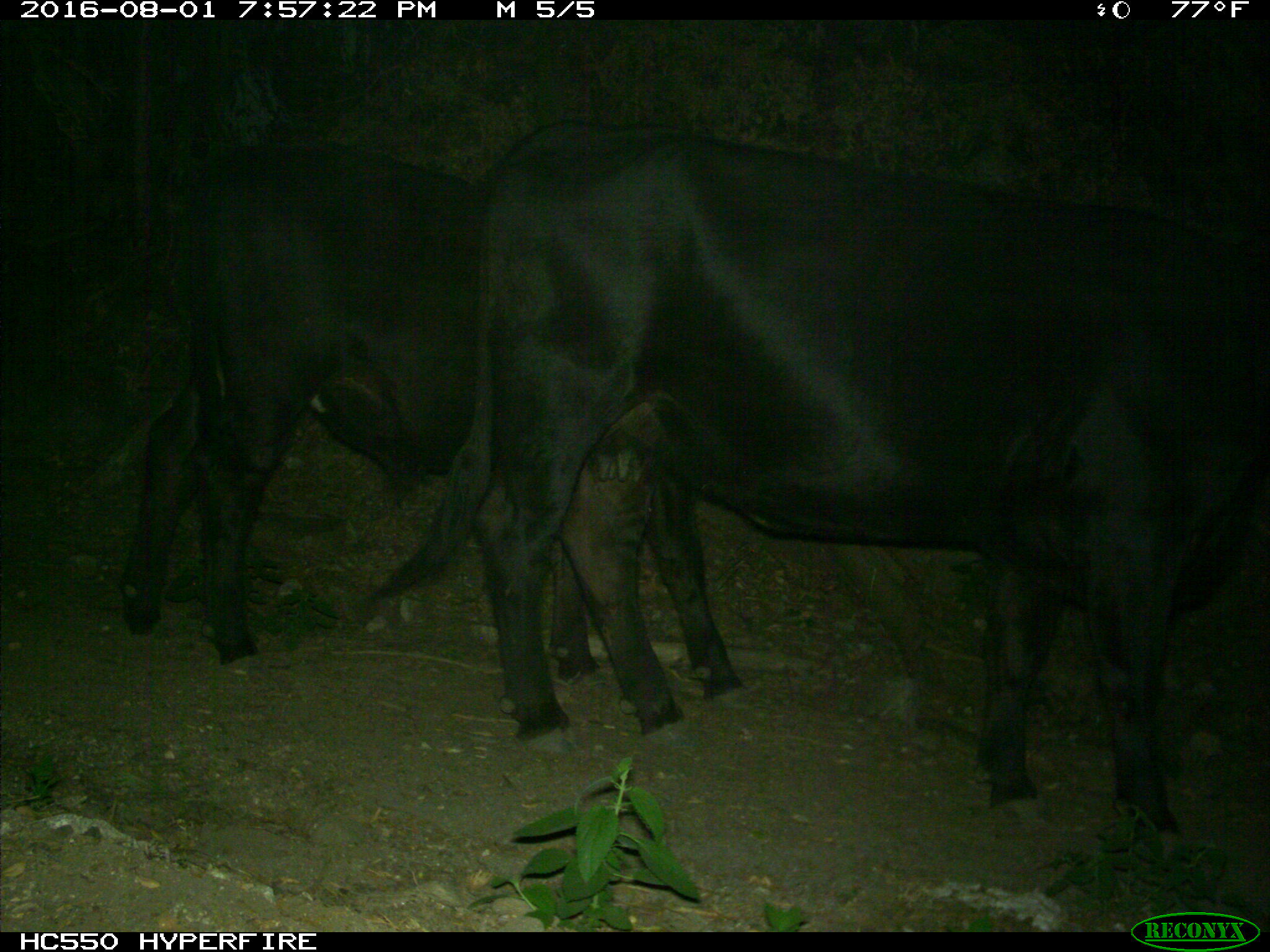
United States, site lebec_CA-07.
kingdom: Animalia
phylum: Chordata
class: Mammalia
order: Artiodactyla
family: Bovidae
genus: Bos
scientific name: Bos taurus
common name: domestic cow